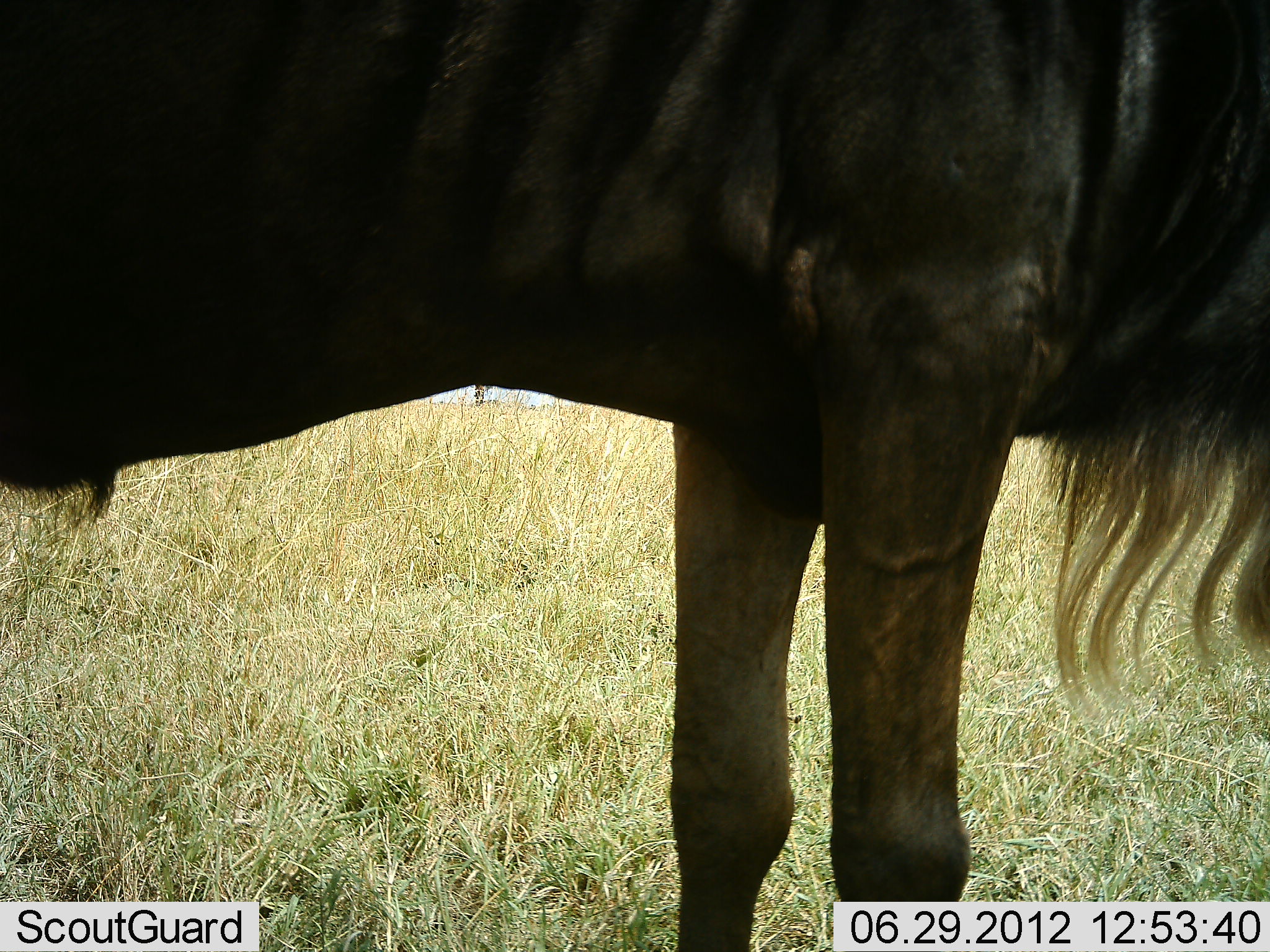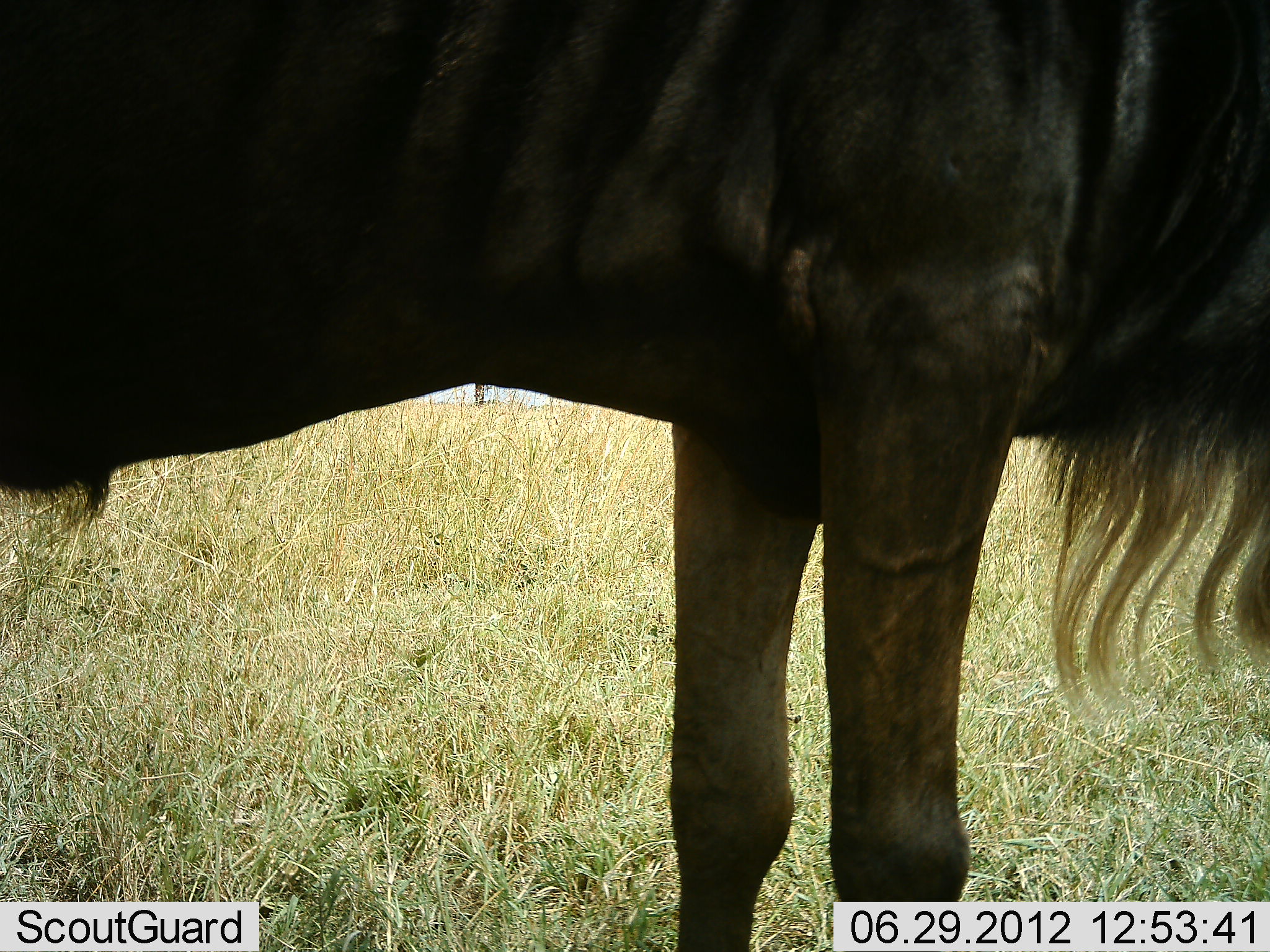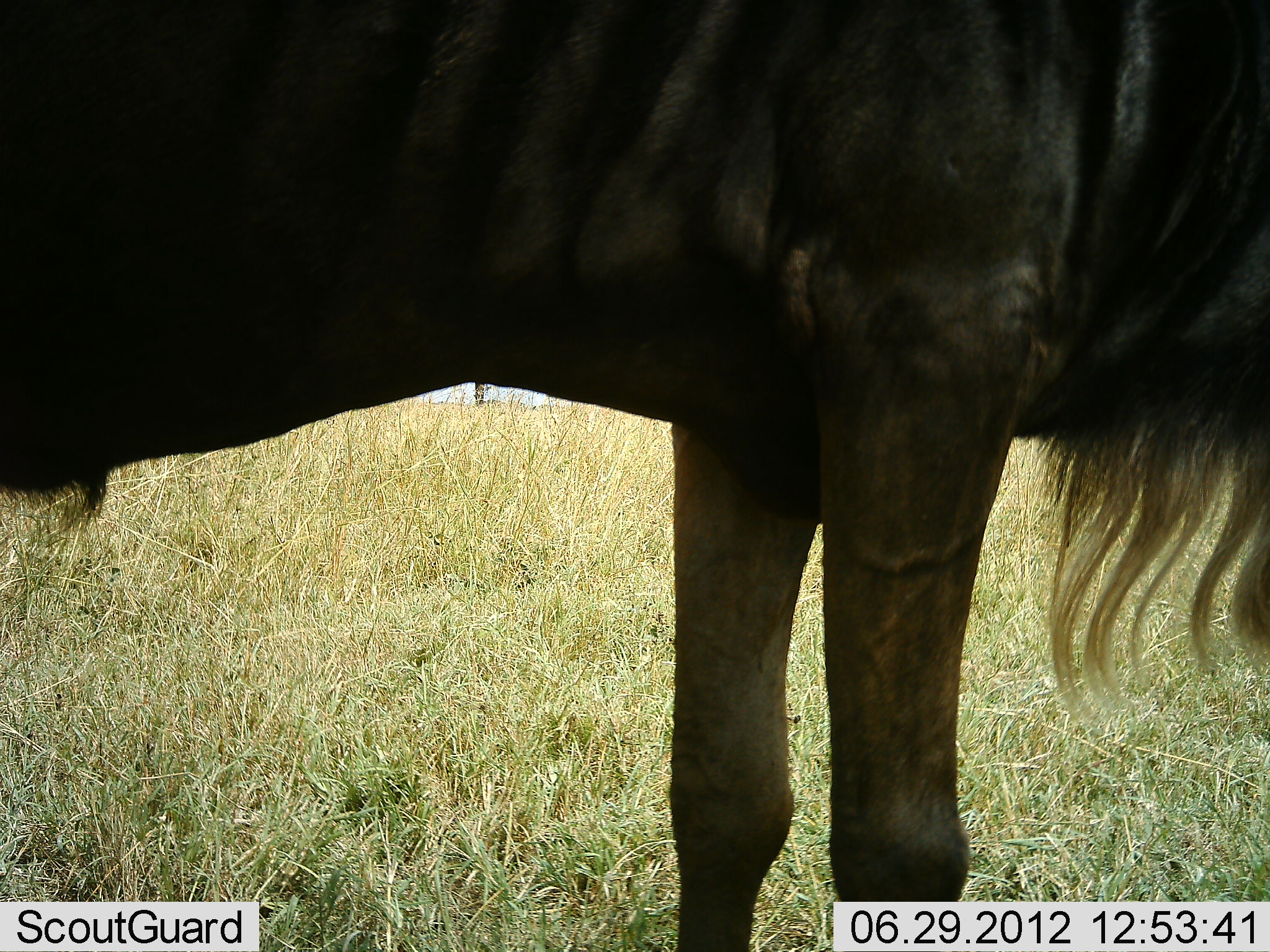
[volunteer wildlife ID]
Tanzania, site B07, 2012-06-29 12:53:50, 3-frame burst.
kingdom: Animalia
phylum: Chordata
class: Mammalia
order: Artiodactyla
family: Bovidae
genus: Connochaetes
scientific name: Connochaetes taurinus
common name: blue wildebeest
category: wildebeest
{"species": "wildebeest (blue wildebeest) (Connochaetes taurinus)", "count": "1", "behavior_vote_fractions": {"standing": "90%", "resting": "0%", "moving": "10%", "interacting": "0%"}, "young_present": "0%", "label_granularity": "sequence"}